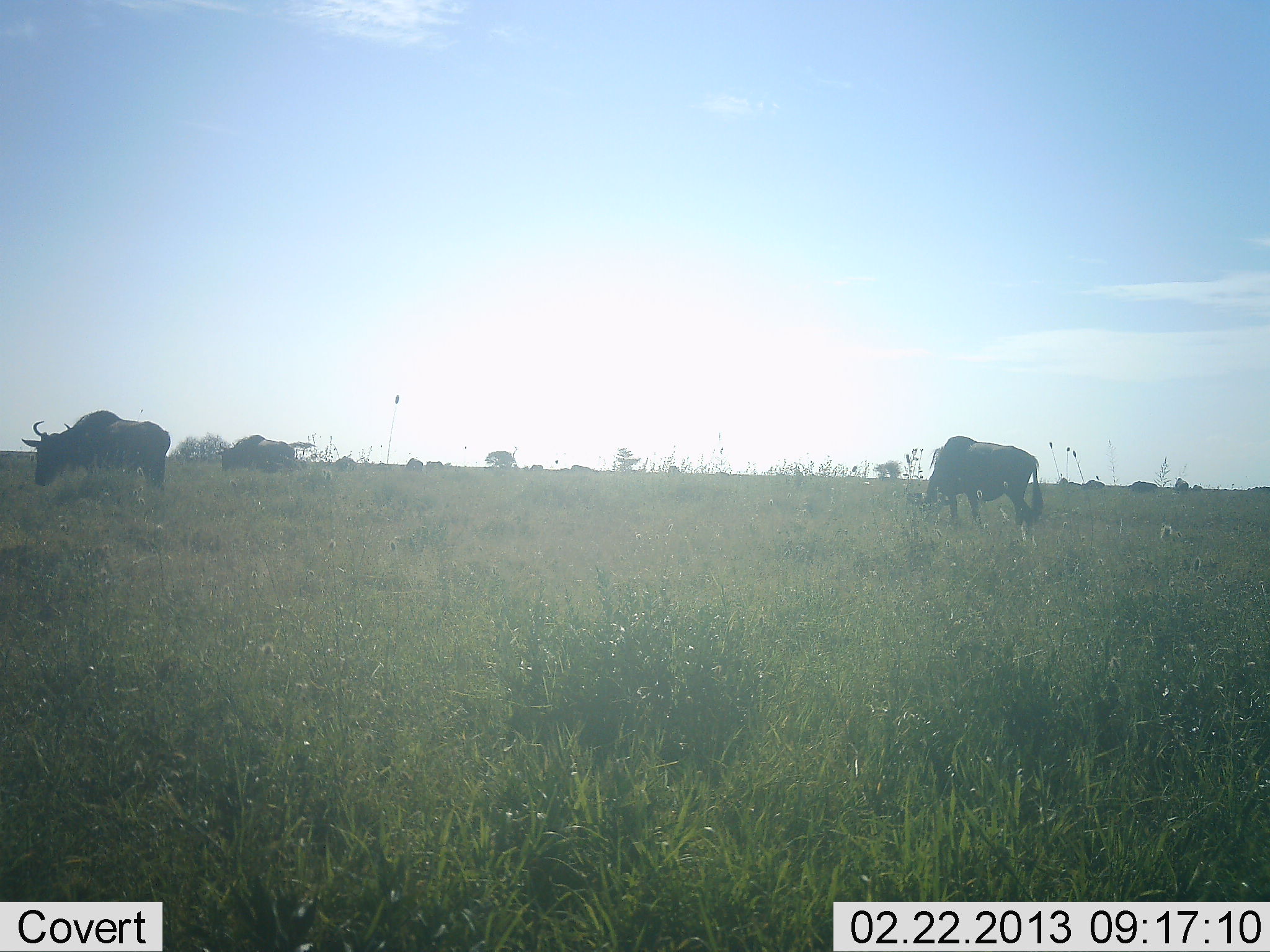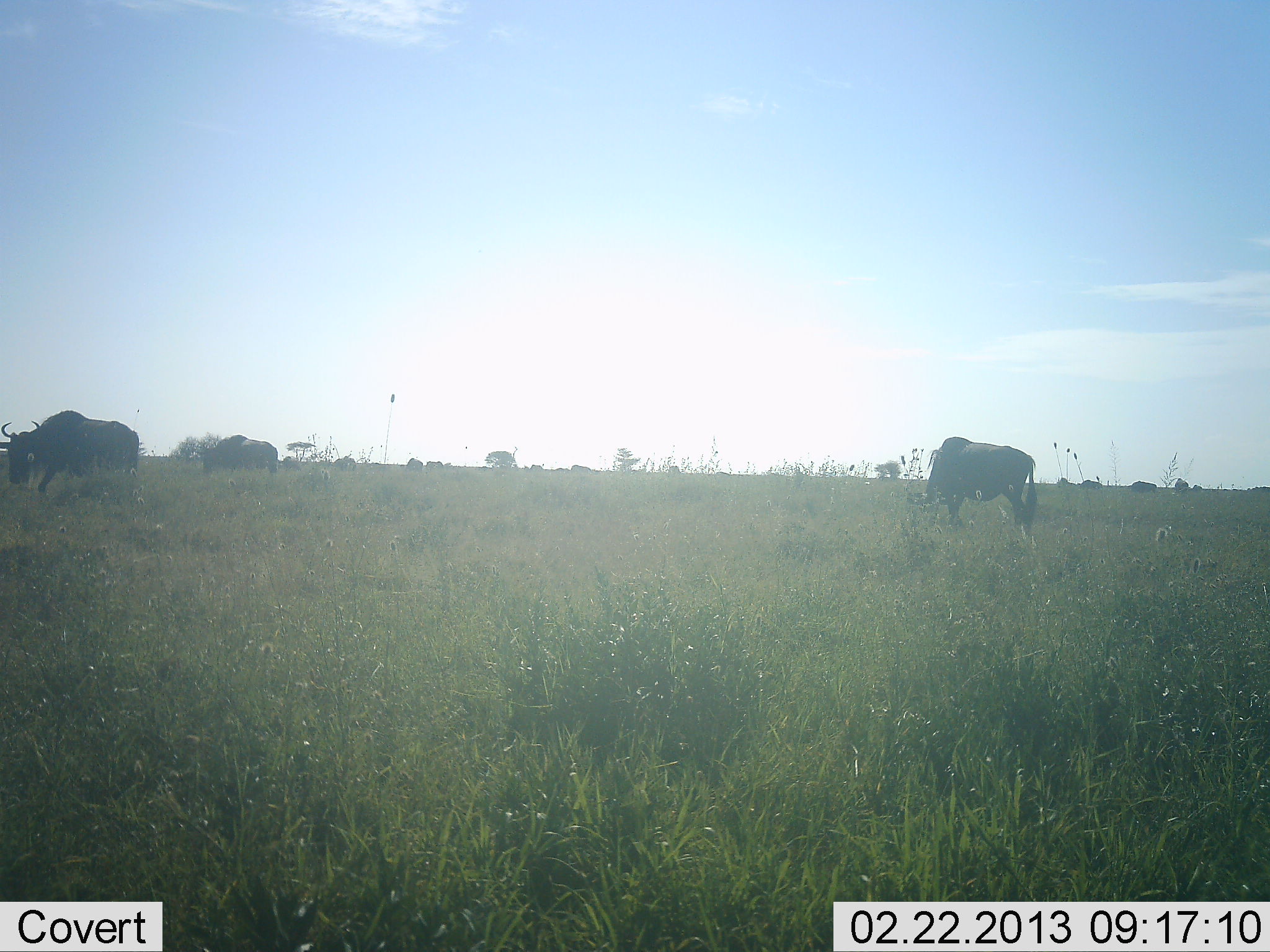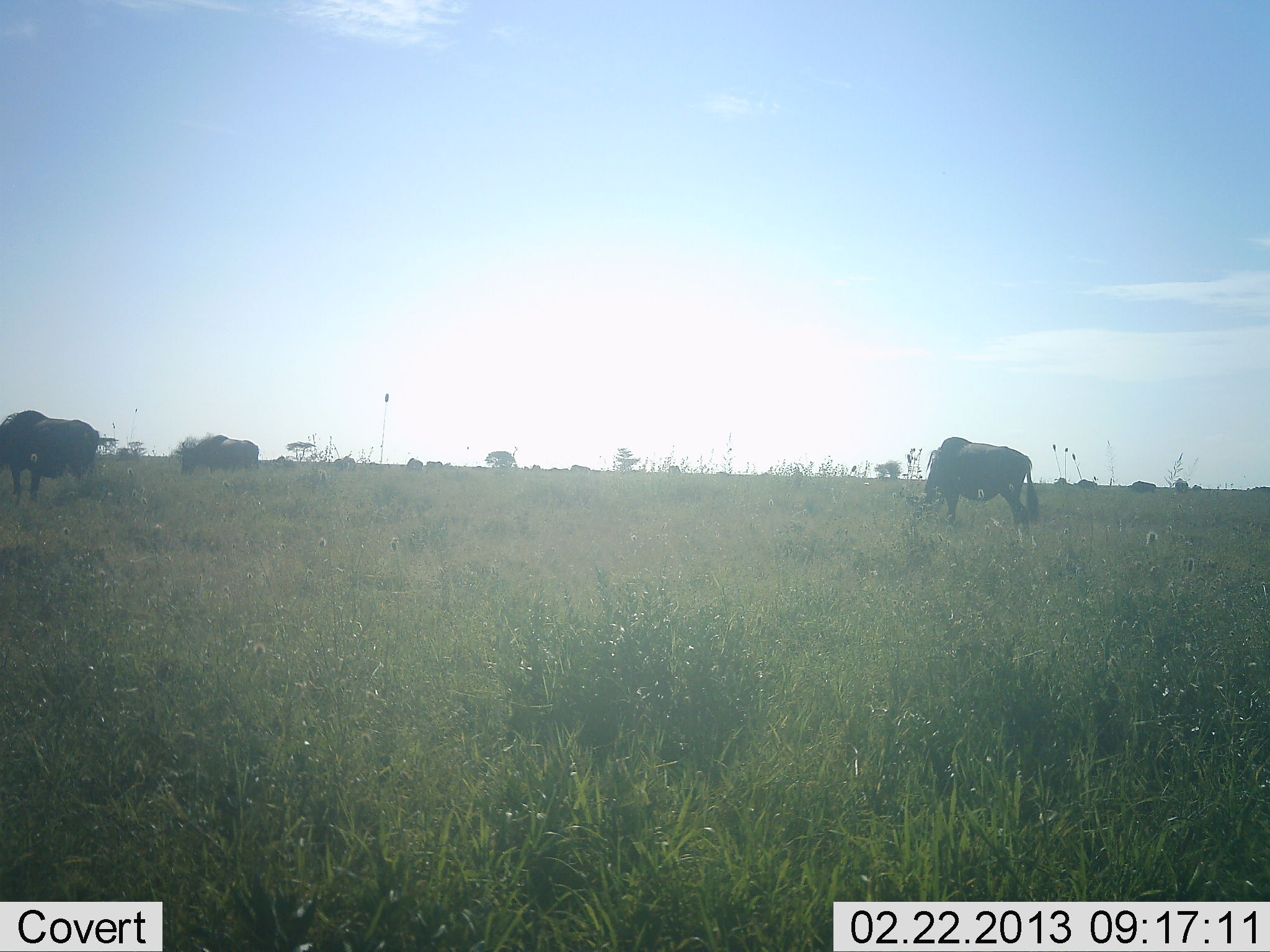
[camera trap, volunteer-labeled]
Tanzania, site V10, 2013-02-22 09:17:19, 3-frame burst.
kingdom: Animalia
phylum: Chordata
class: Mammalia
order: Artiodactyla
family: Bovidae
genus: Connochaetes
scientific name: Connochaetes taurinus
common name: blue wildebeest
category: wildebeest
Wildebeest (blue wildebeest) (Connochaetes taurinus), count 3. Behavior (volunteer vote fractions): standing 17%, resting 0%, moving 48%, interacting 0%. Young present (vote fraction): 0%. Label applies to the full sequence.